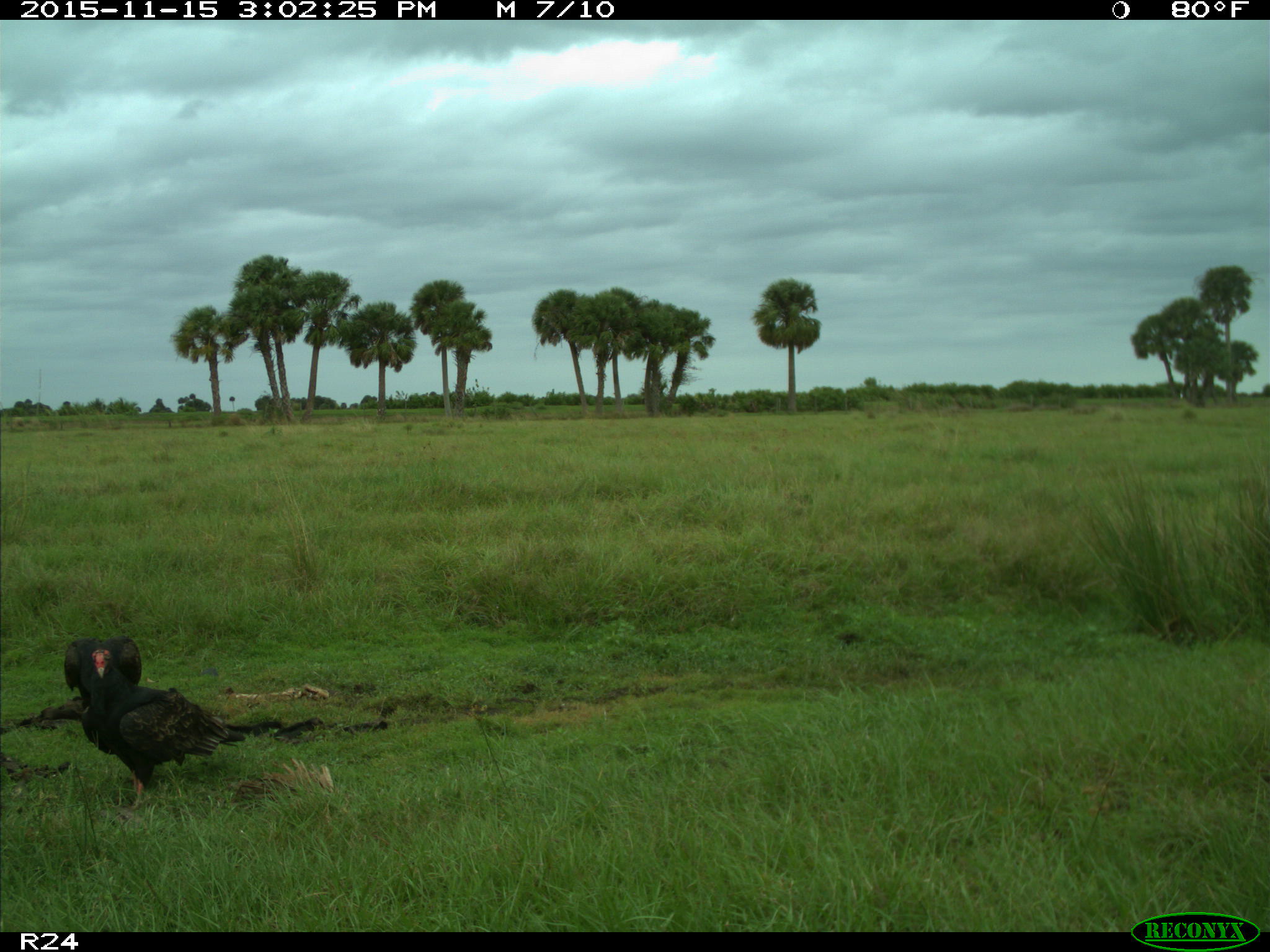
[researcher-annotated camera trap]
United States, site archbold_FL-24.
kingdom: Animalia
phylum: Chordata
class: Aves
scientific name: Aves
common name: birds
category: unidentified bird